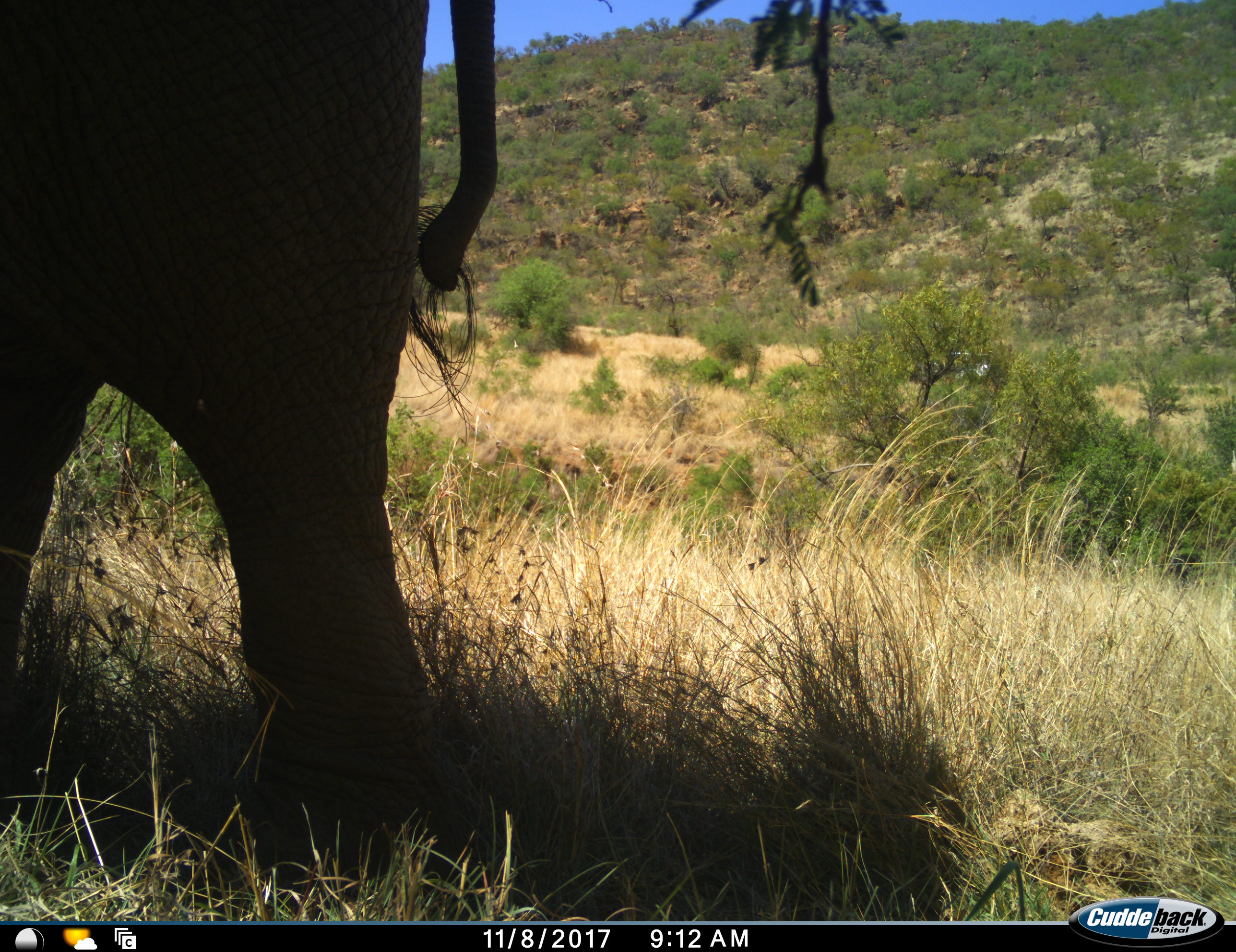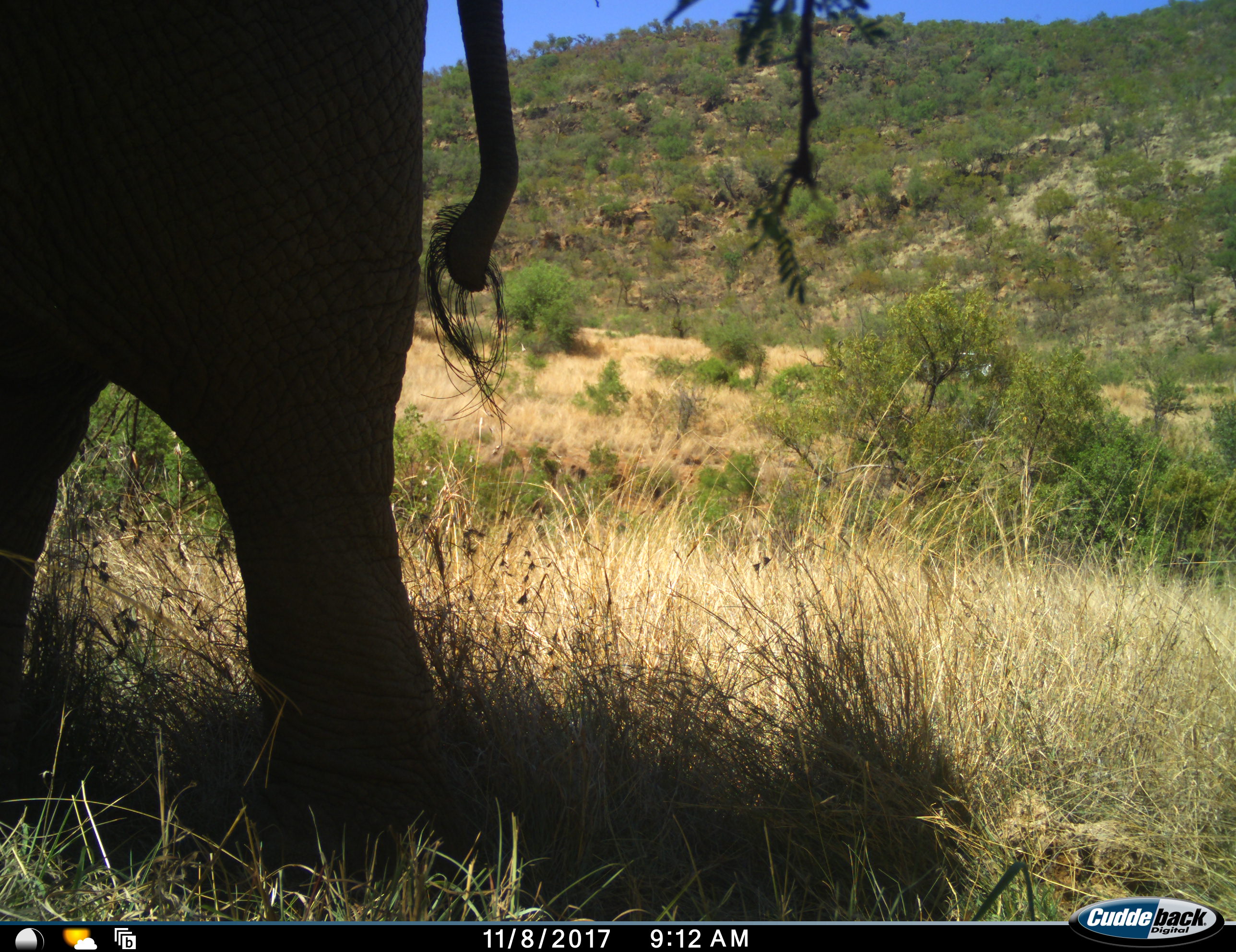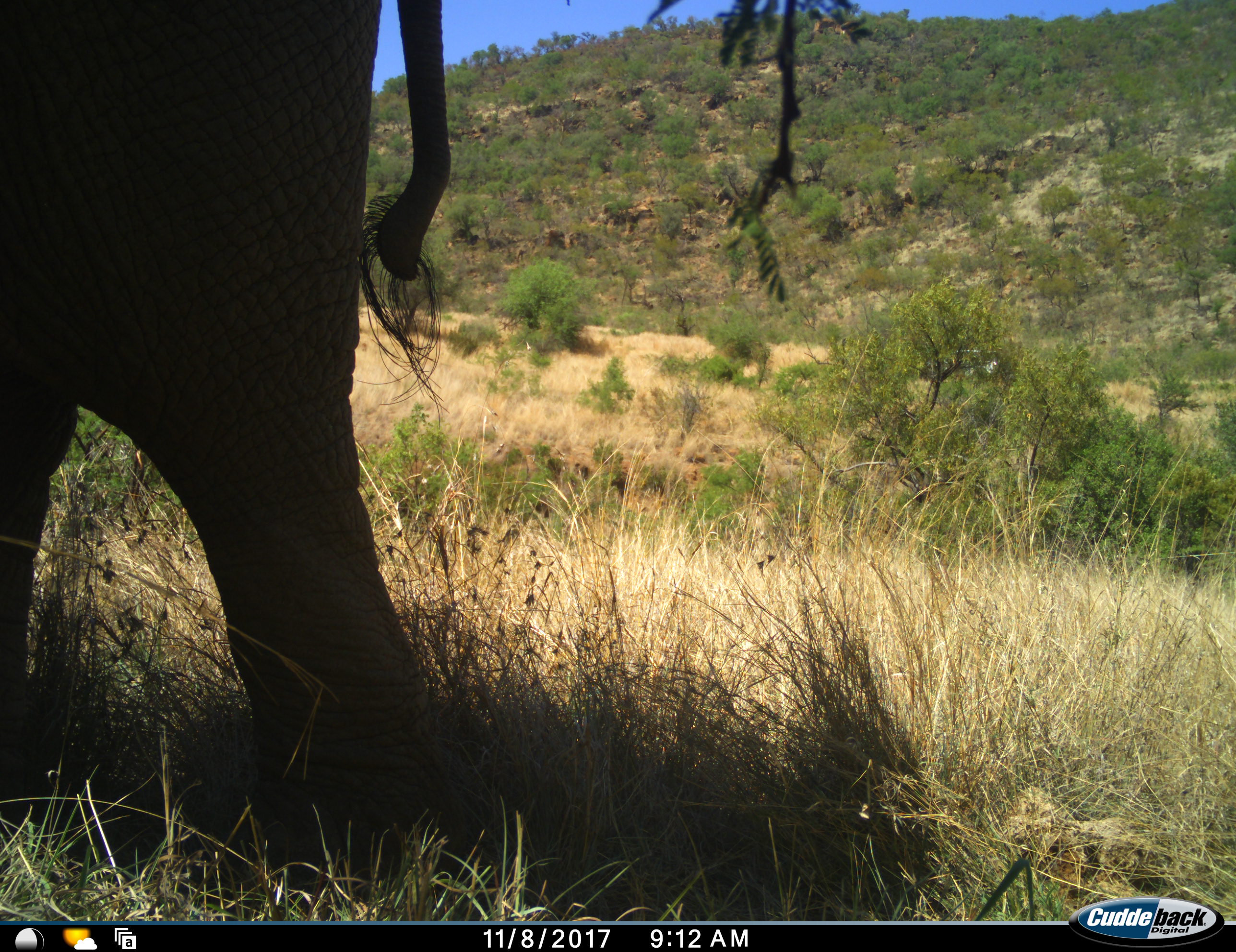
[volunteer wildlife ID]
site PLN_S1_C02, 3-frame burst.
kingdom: Animalia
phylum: Chordata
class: Mammalia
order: Proboscidea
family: Elephantidae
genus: Loxodonta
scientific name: Loxodonta africana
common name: african bush elephant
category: elephant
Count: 1.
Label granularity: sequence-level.